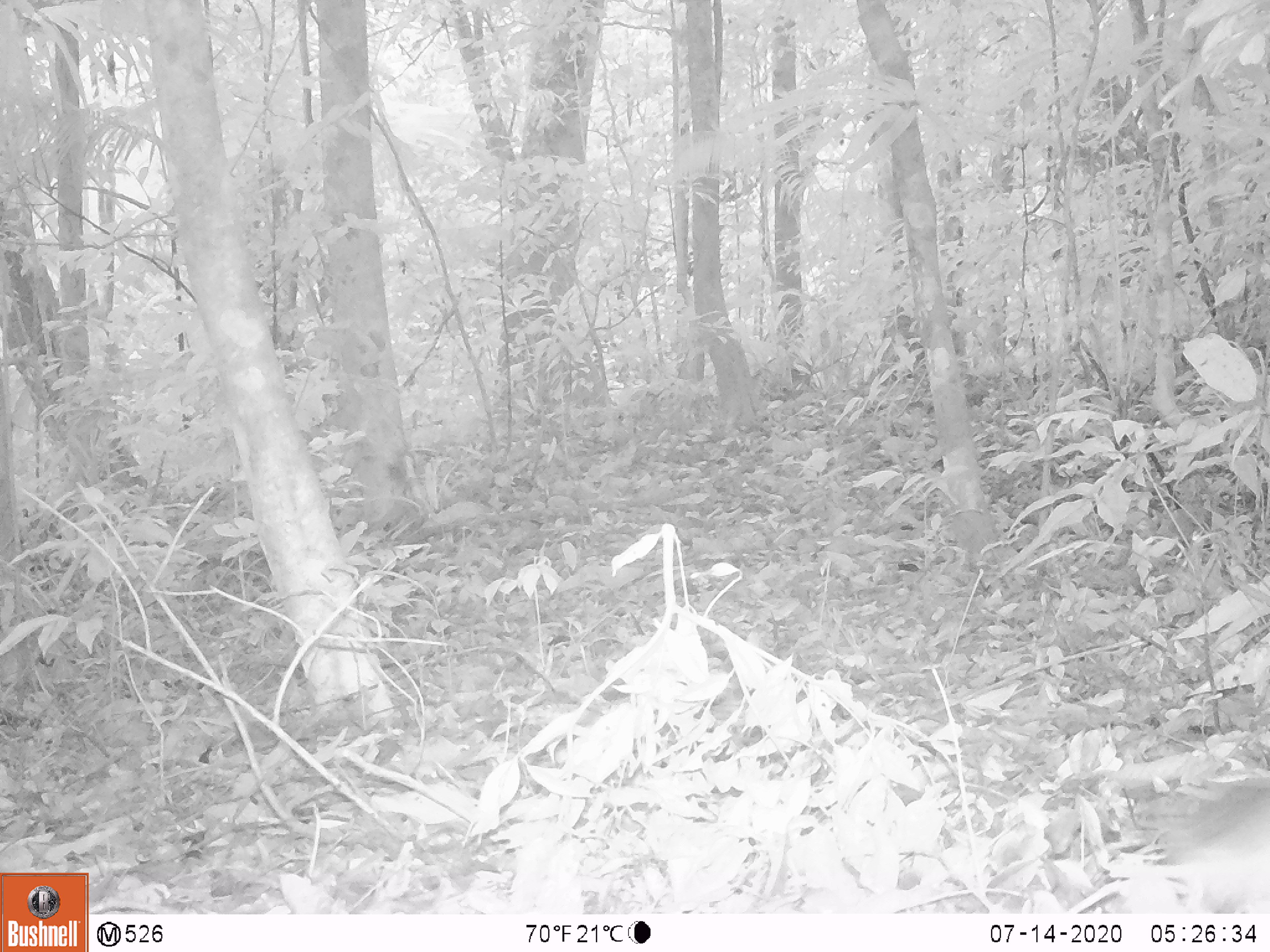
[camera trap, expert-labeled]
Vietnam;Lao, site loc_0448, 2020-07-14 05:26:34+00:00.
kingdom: Animalia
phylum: Chordata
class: Mammalia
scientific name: Mammalia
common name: mammal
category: unidentified small mammal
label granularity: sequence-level